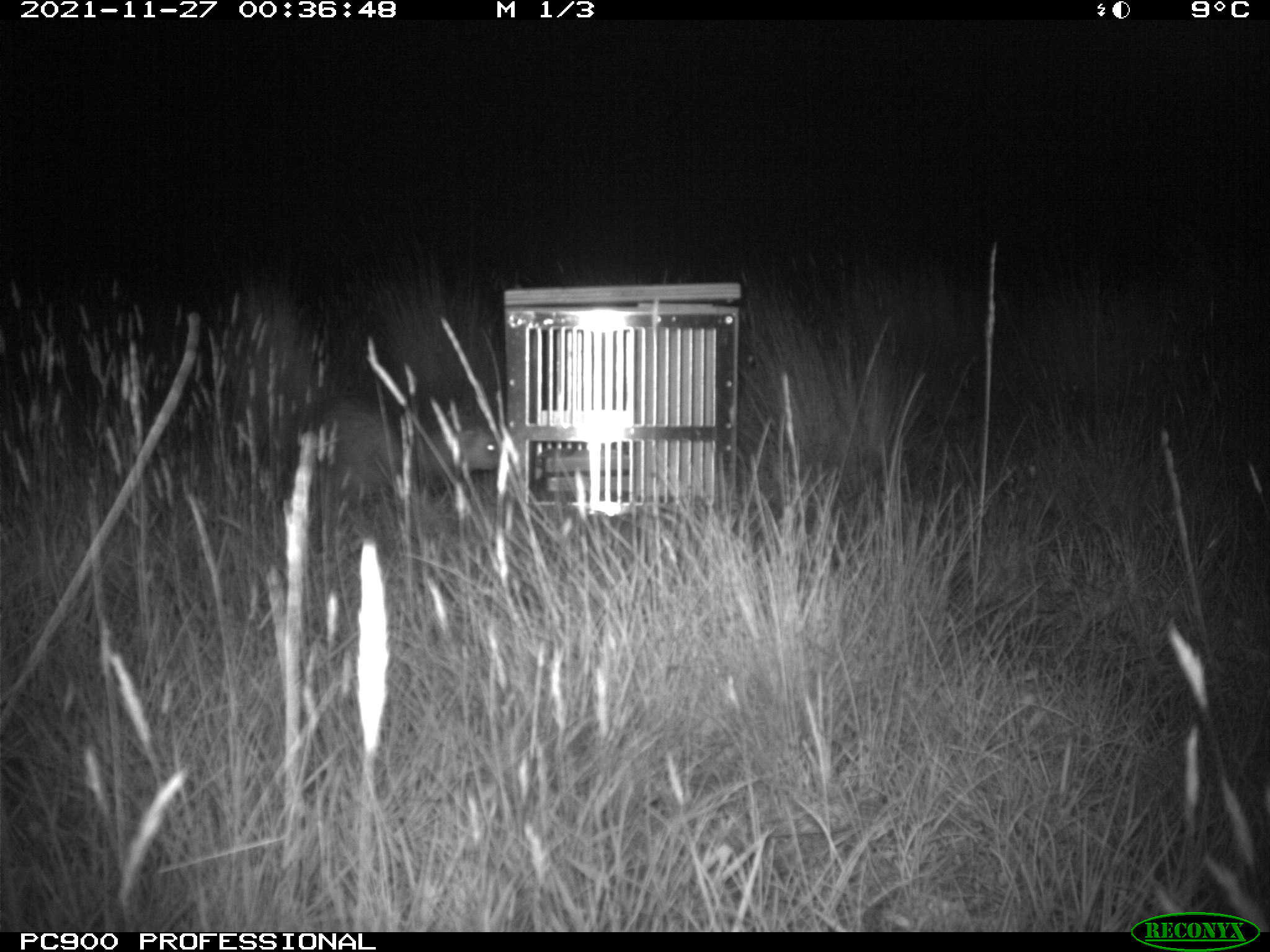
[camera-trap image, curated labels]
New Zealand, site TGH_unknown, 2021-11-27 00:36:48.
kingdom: Animalia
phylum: Chordata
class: Mammalia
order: Carnivora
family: Mustelidae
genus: Mustela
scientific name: Mustela furo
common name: ferret